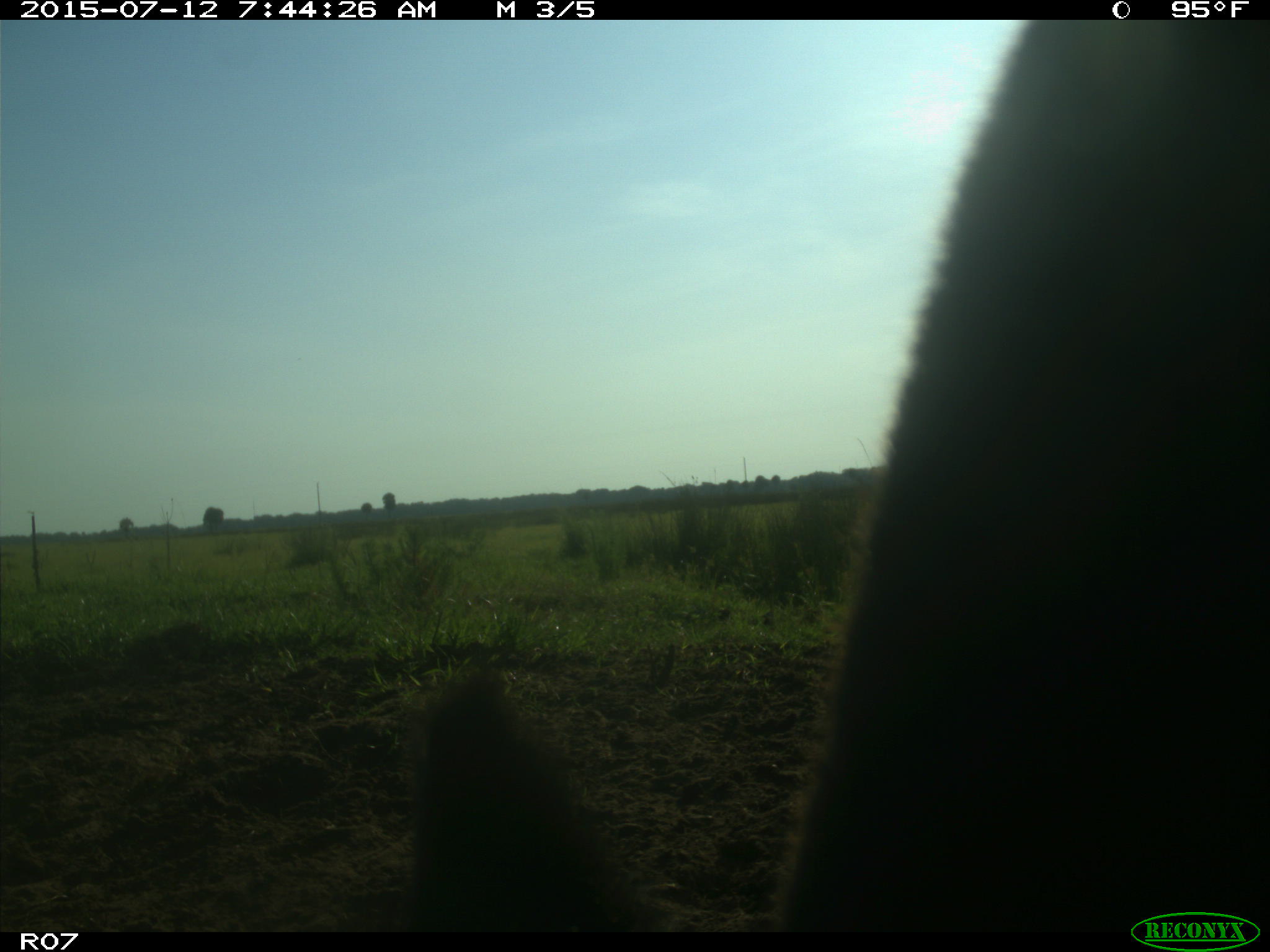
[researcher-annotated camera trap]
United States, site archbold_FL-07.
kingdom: Animalia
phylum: Chordata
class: Mammalia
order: Artiodactyla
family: Bovidae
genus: Bos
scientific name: Bos taurus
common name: domestic cow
Bos taurus (domestic cow).